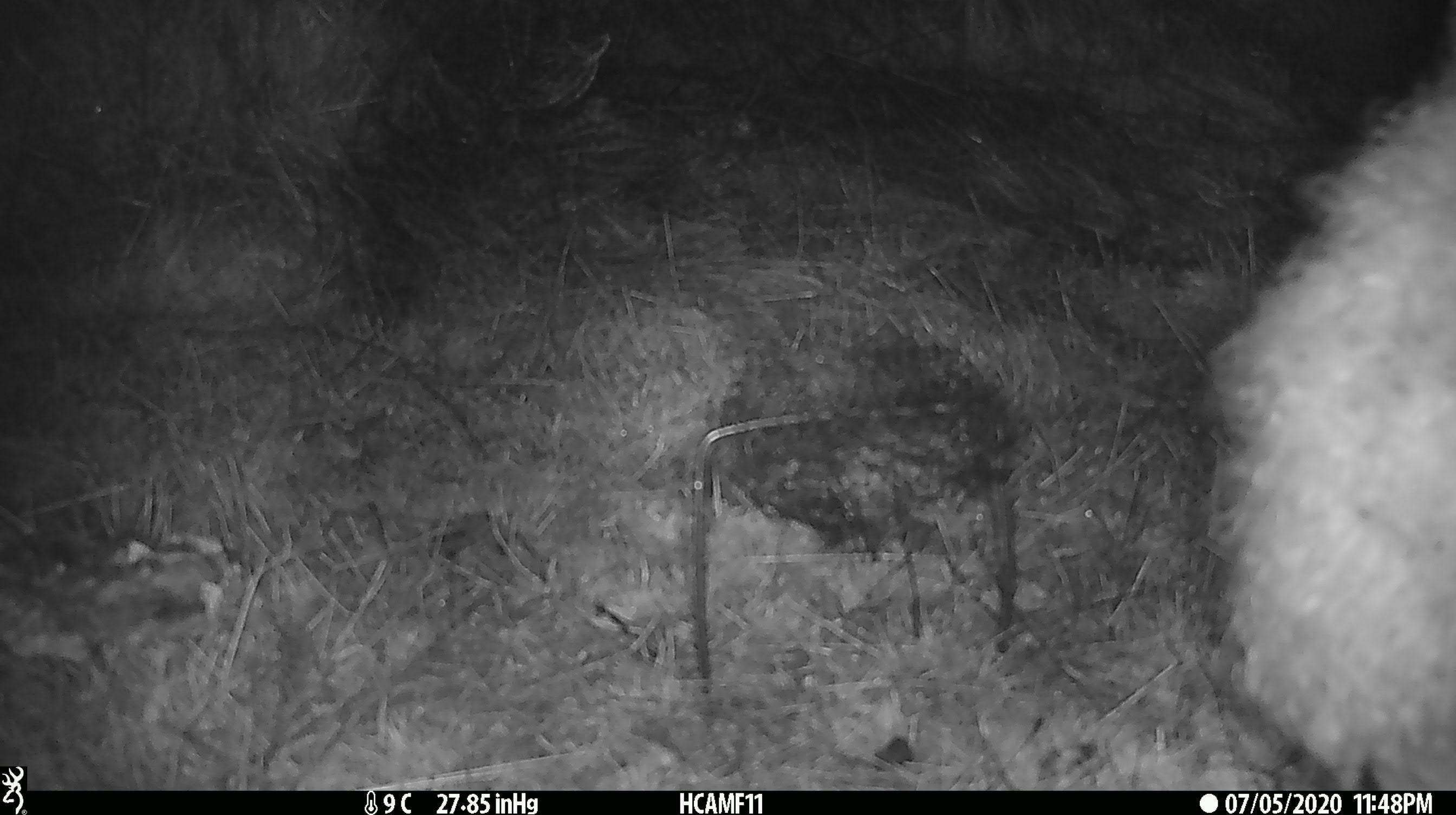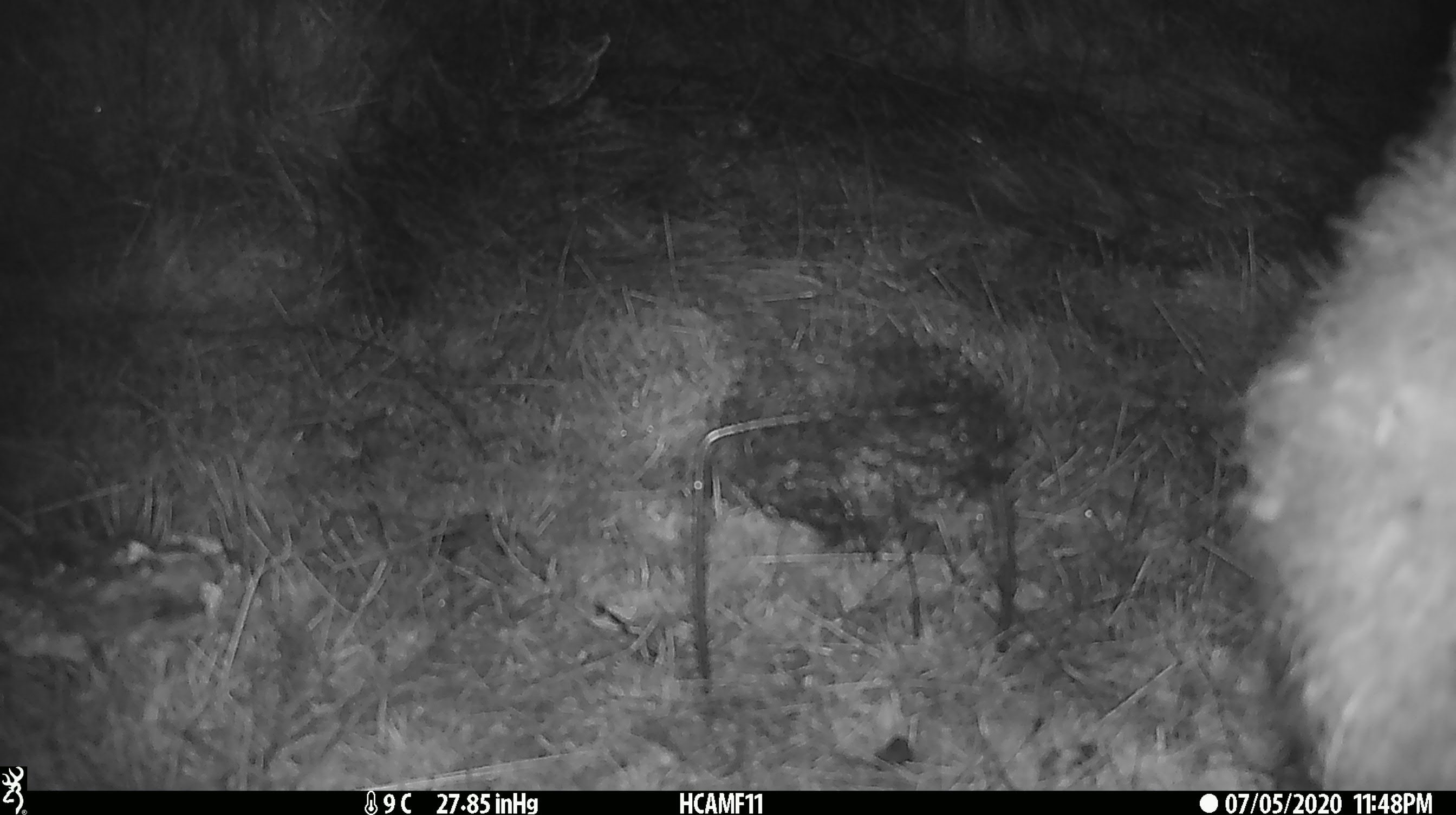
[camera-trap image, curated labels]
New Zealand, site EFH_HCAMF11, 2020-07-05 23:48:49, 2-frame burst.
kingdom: Animalia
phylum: Chordata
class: Mammalia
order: Artiodactyla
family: Bovidae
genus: Ovis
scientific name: Ovis aries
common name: domestic sheep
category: sheep